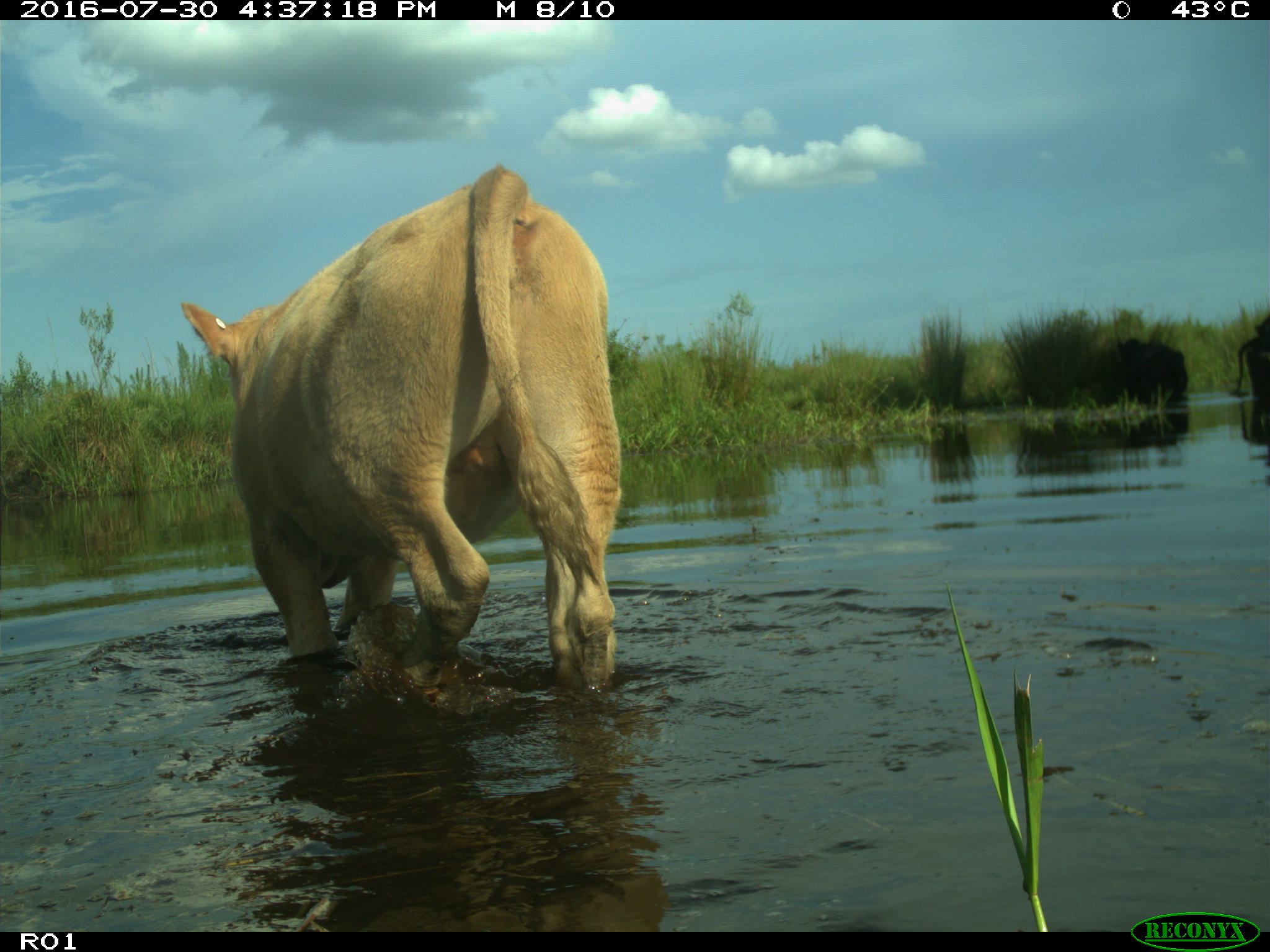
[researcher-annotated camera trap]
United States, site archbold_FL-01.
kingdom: Animalia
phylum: Chordata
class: Mammalia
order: Artiodactyla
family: Bovidae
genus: Bos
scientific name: Bos taurus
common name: domestic cow